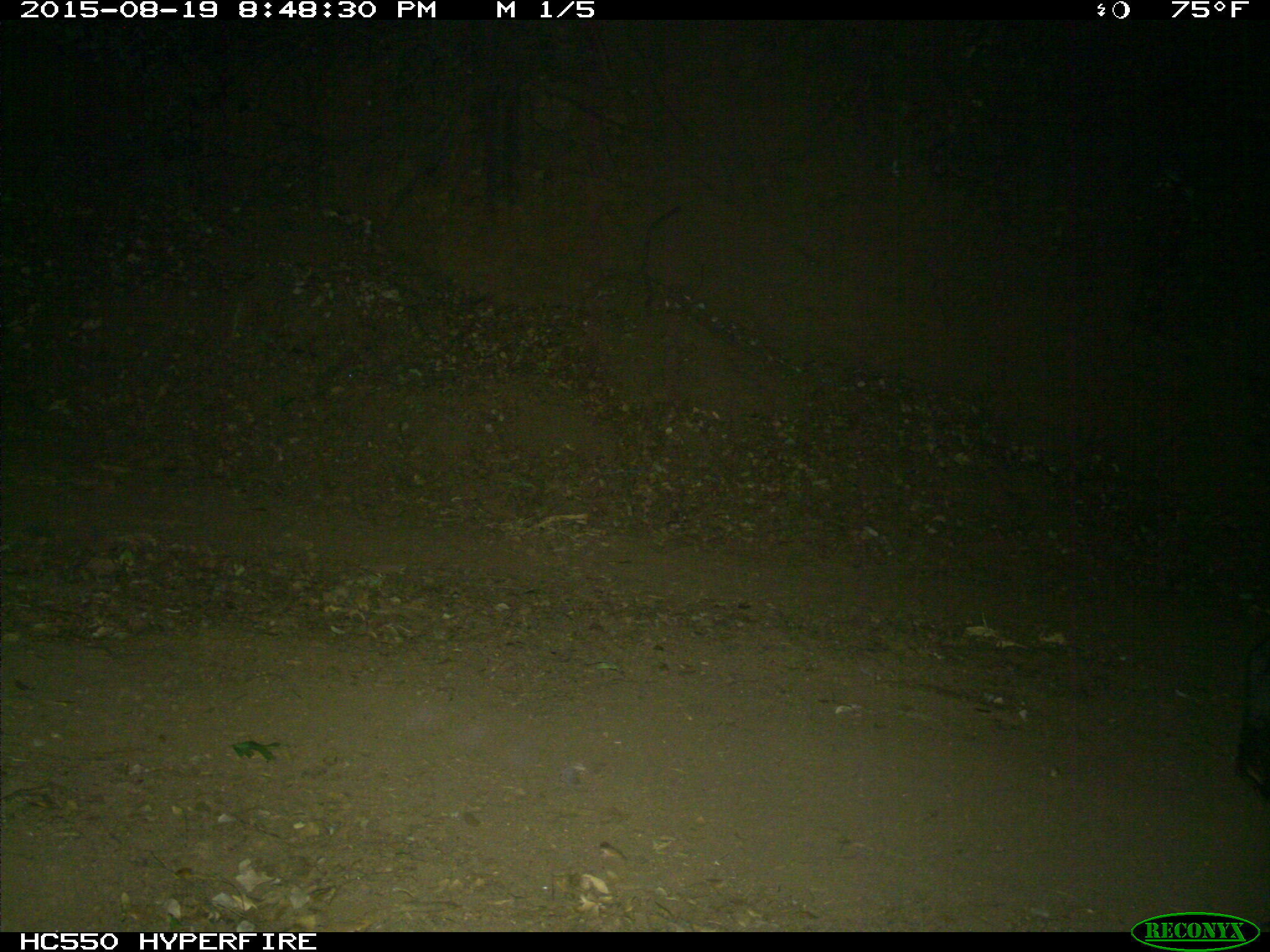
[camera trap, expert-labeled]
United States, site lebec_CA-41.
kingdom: Animalia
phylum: Chordata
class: Mammalia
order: Artiodactyla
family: Suidae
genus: Sus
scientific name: Sus scrofa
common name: wild boar